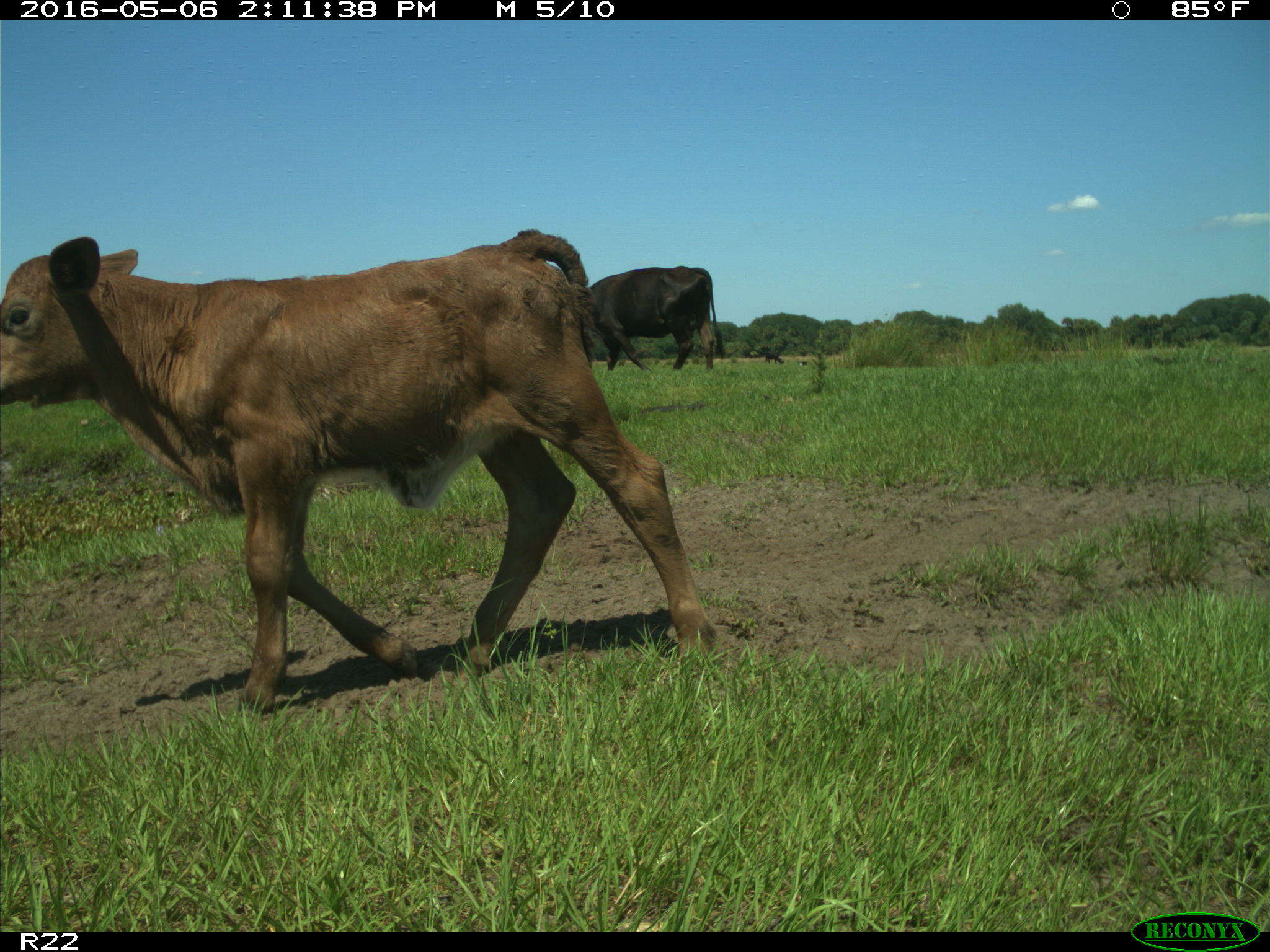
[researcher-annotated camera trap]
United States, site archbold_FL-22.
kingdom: Animalia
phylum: Chordata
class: Mammalia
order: Artiodactyla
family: Bovidae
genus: Bos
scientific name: Bos taurus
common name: domestic cow